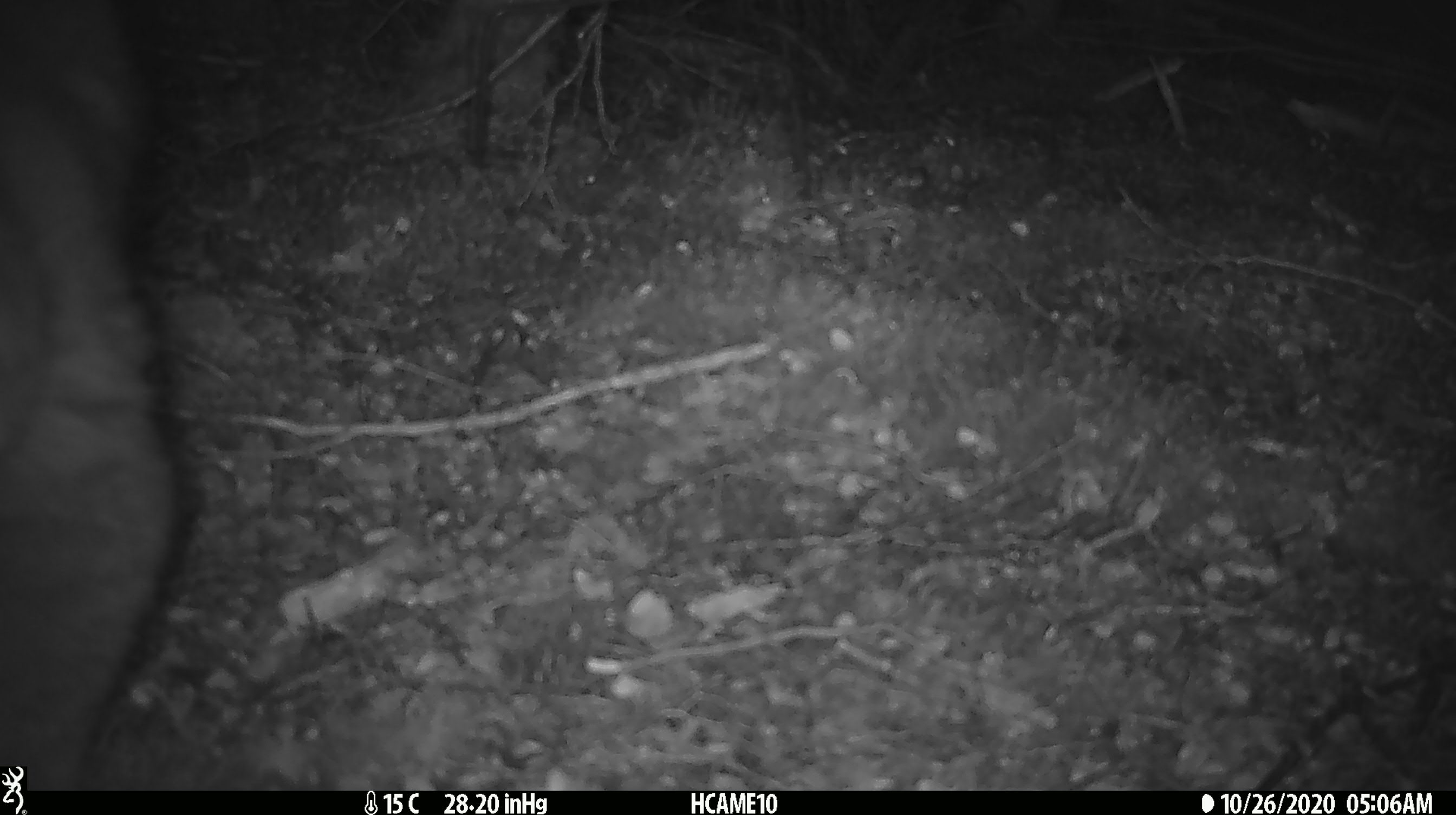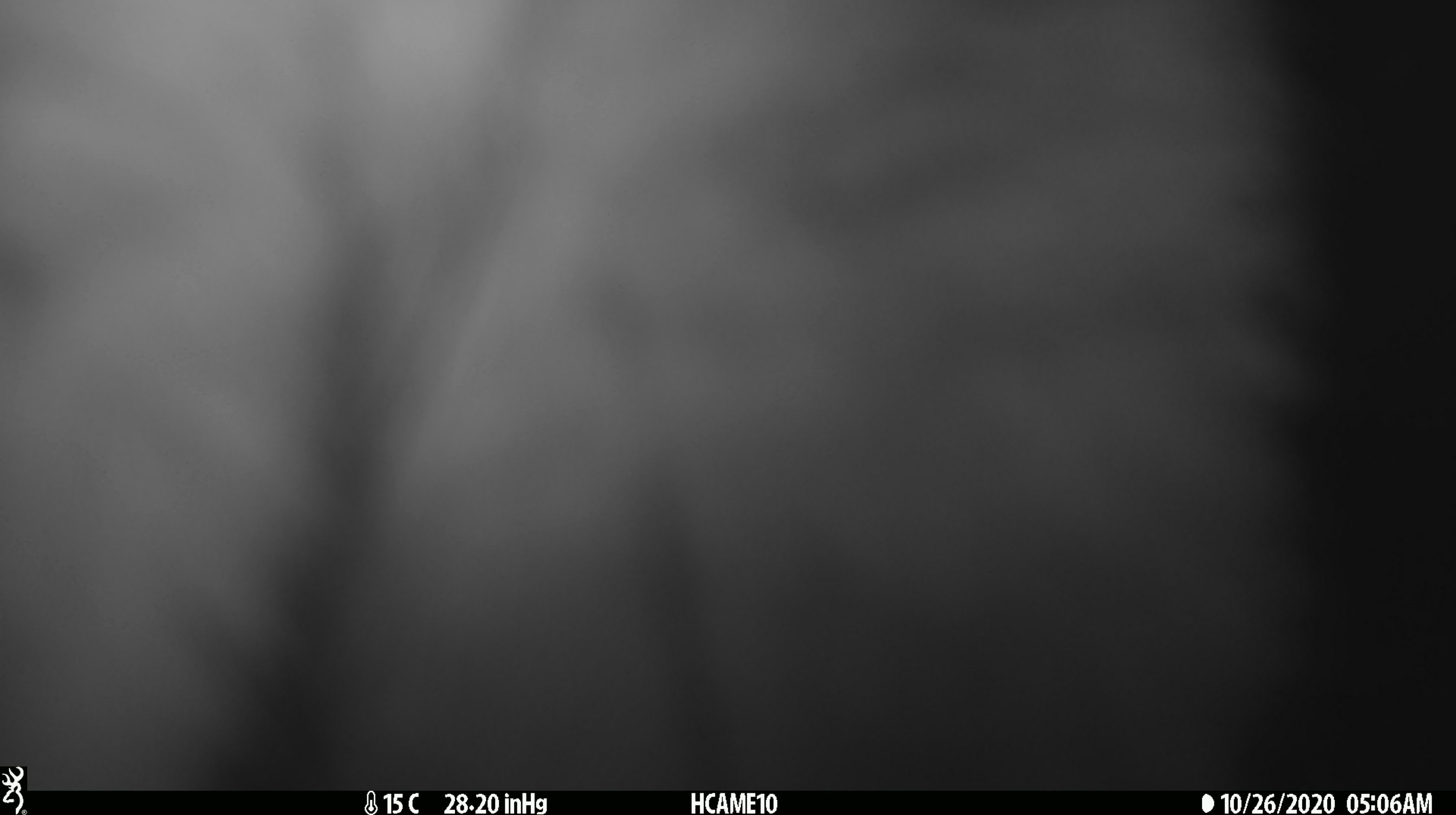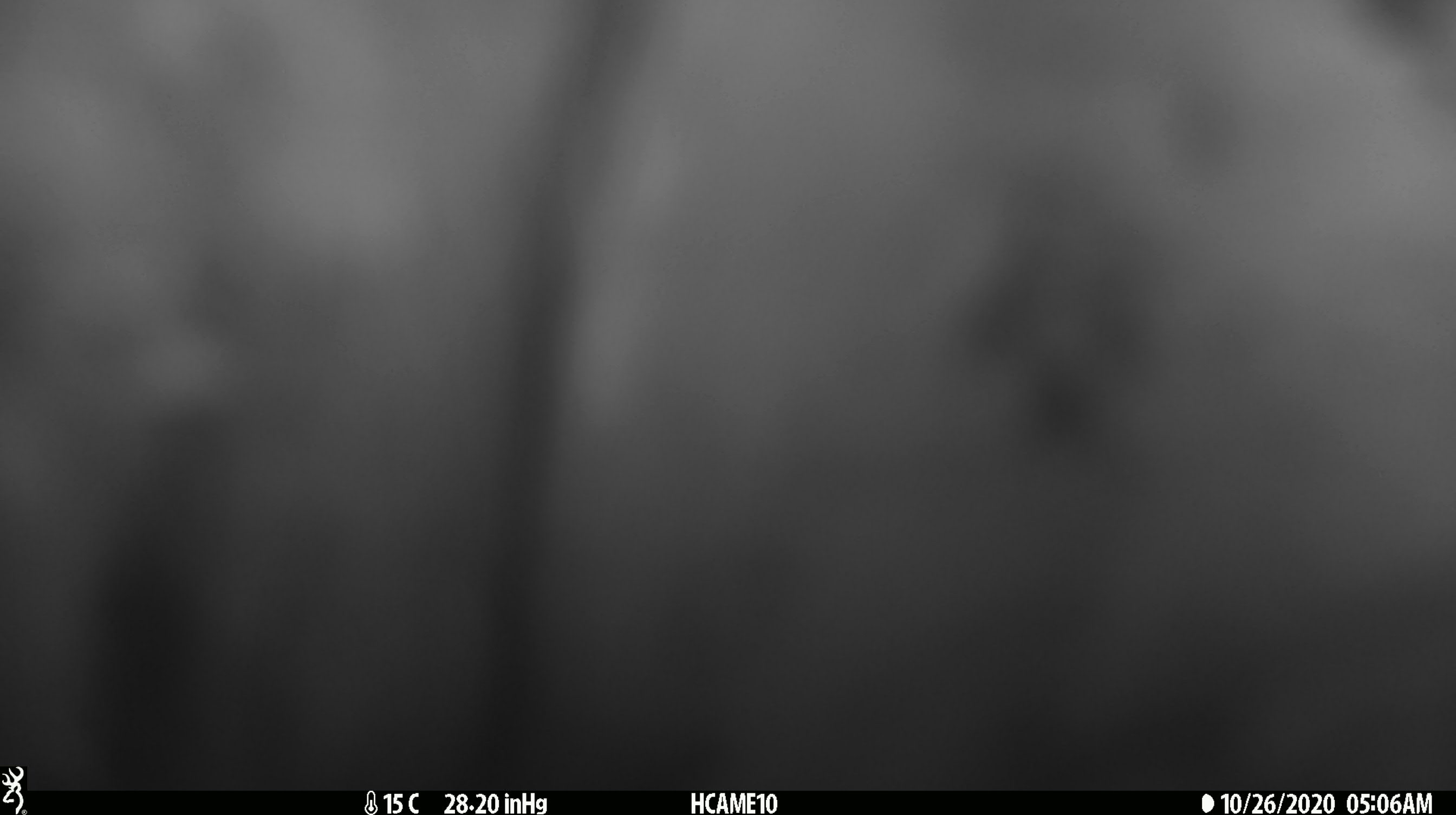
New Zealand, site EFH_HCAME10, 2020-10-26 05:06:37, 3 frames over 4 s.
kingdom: Animalia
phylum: Chordata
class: Mammalia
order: Diprotodontia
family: Phalangeridae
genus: Trichosurus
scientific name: Trichosurus vulpecula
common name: common brushtail possum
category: possum